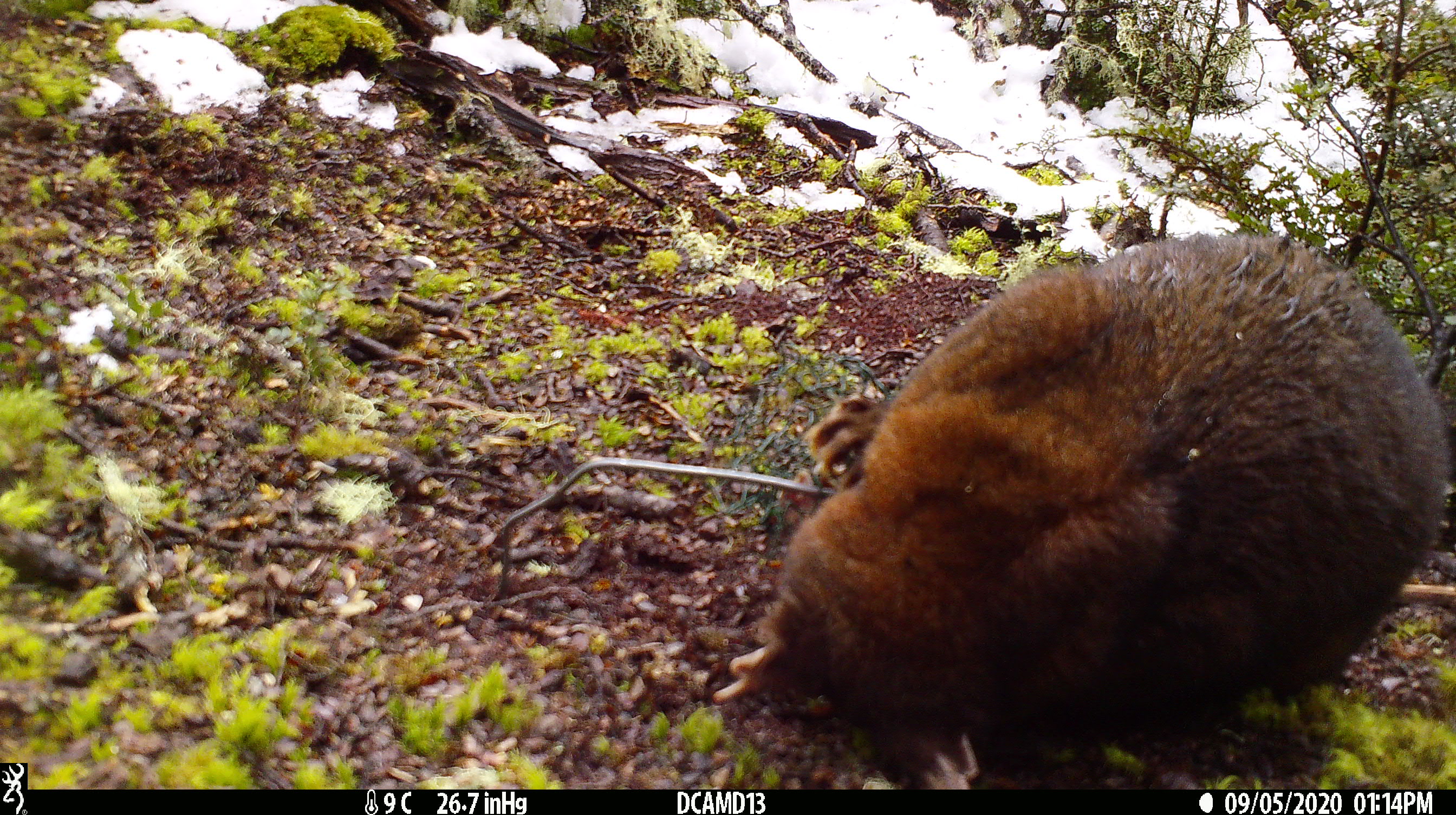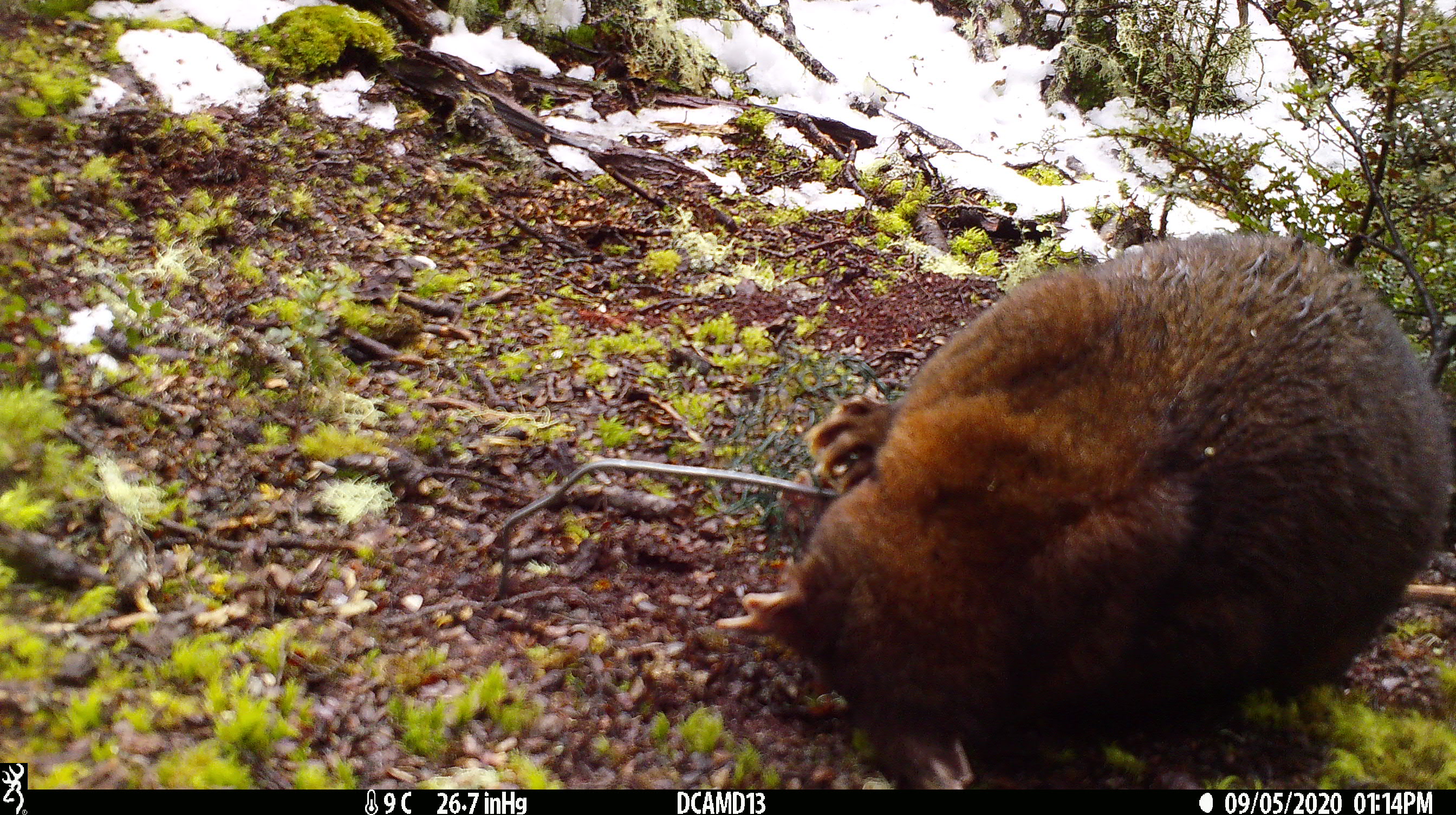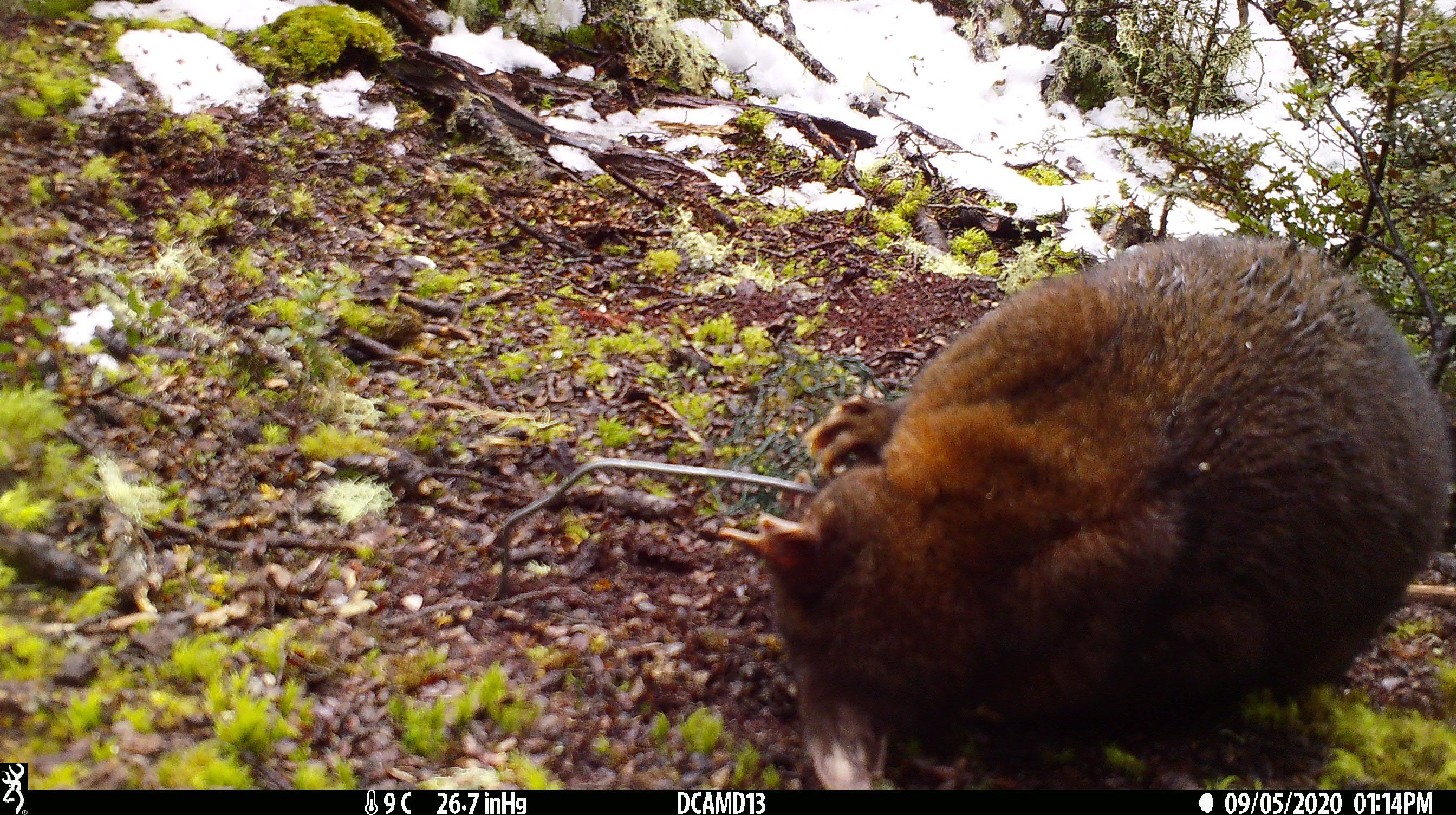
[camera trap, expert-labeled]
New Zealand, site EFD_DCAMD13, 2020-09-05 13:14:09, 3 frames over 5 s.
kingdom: Animalia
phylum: Chordata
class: Mammalia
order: Diprotodontia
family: Phalangeridae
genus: Trichosurus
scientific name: Trichosurus vulpecula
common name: common brushtail possum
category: possum